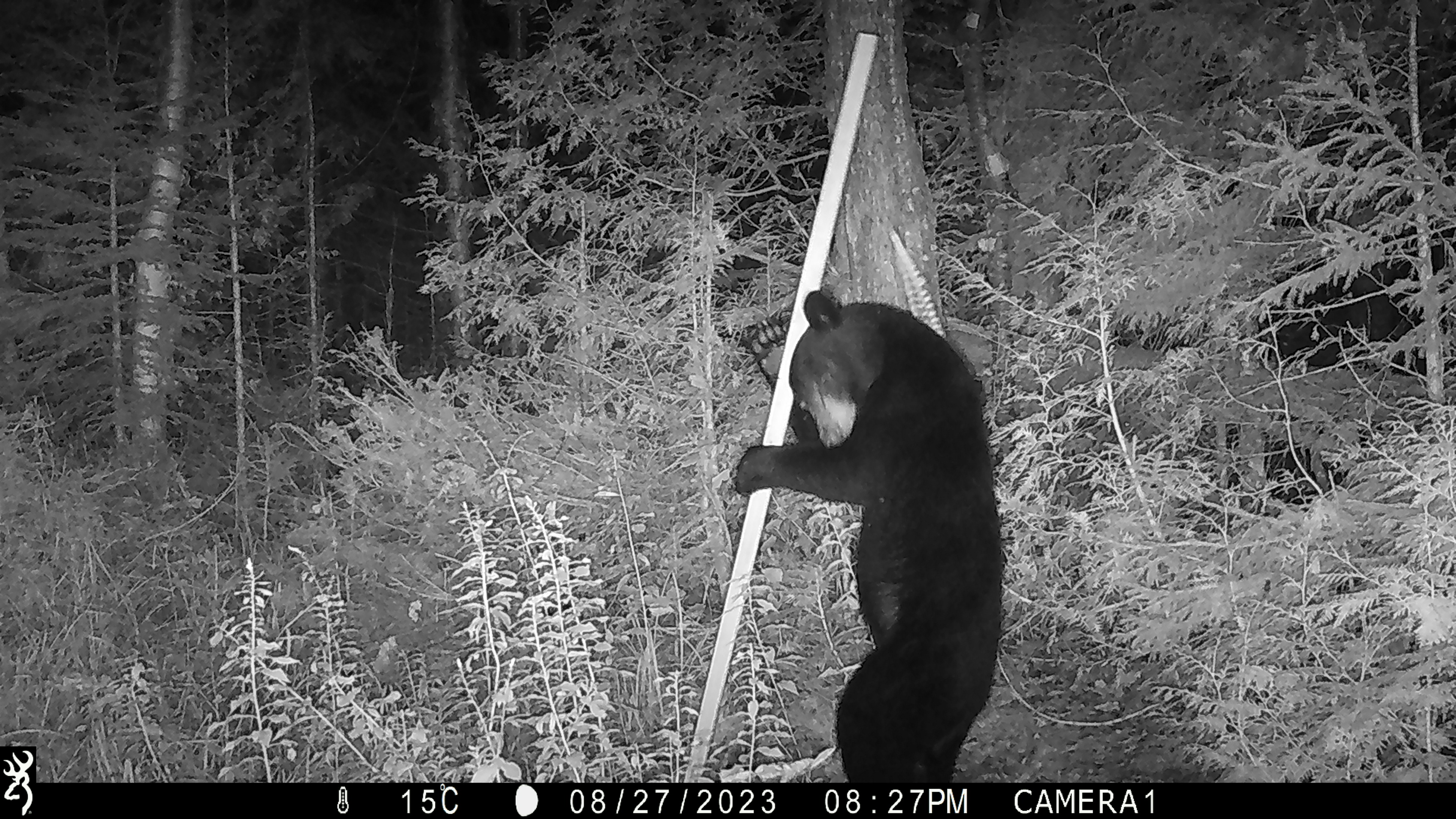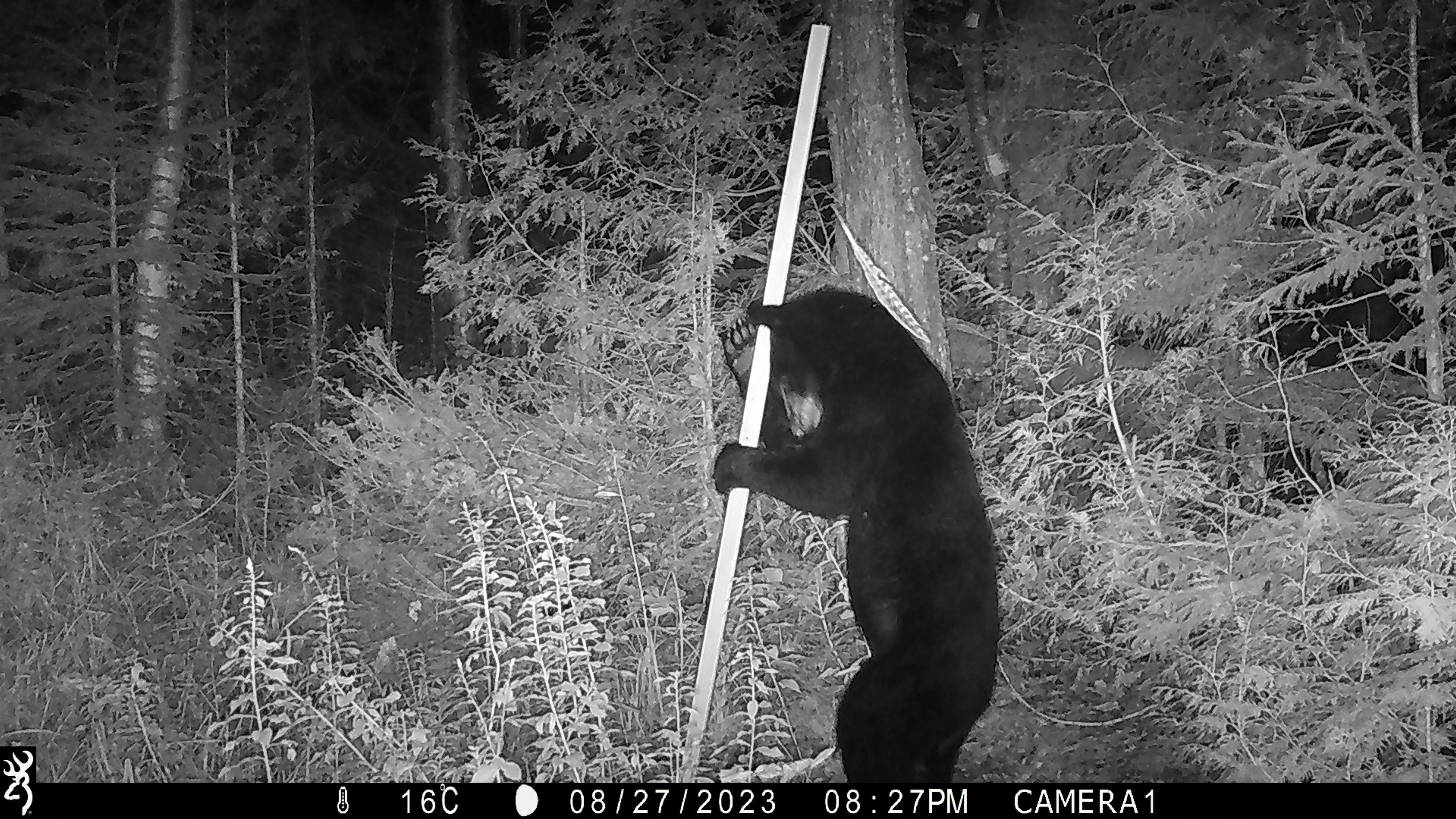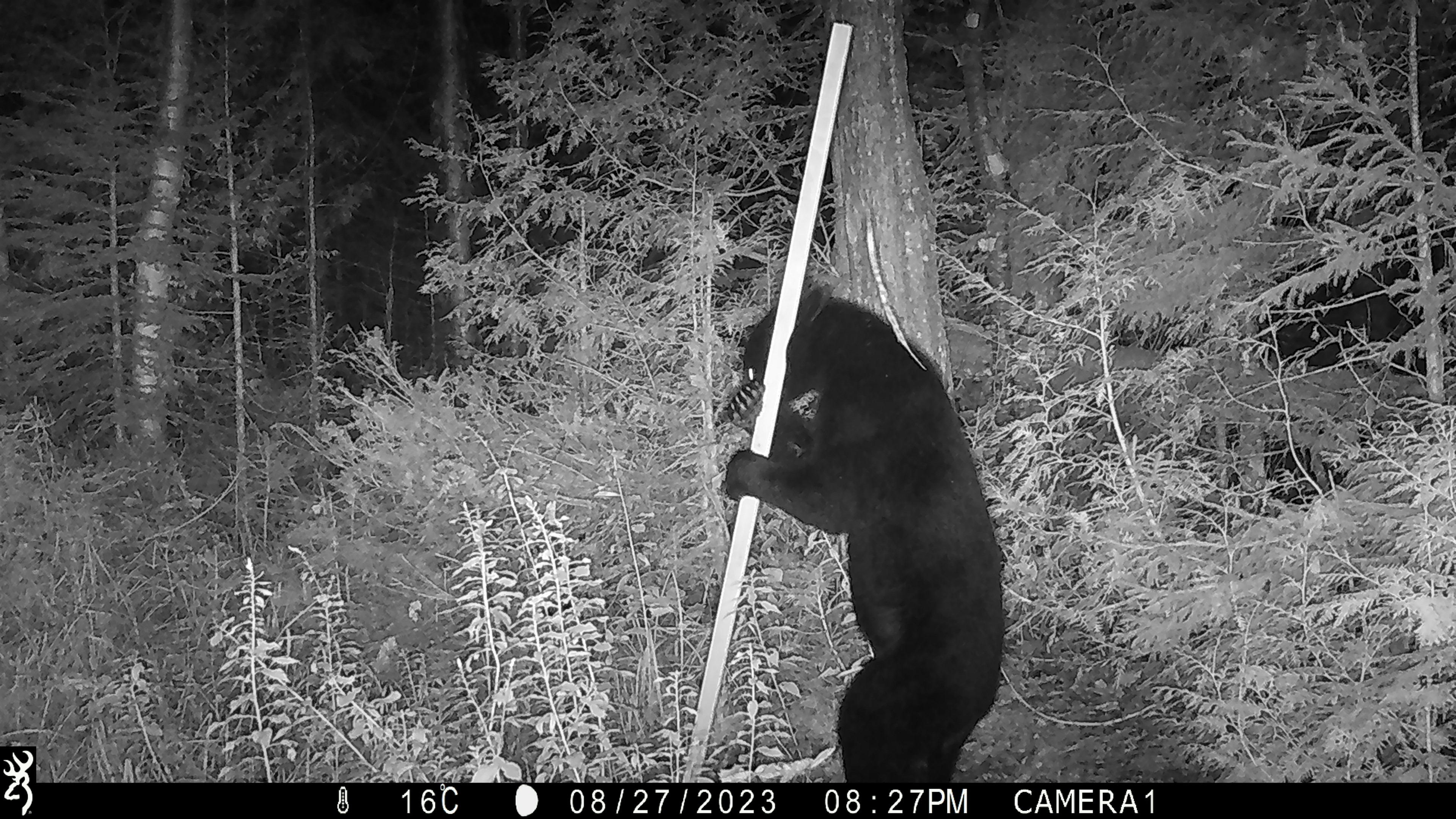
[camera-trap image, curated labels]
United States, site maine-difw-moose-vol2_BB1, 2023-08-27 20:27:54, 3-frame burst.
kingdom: Animalia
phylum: Chordata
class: Mammalia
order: Carnivora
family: Ursidae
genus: Ursus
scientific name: Ursus americanus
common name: black bear